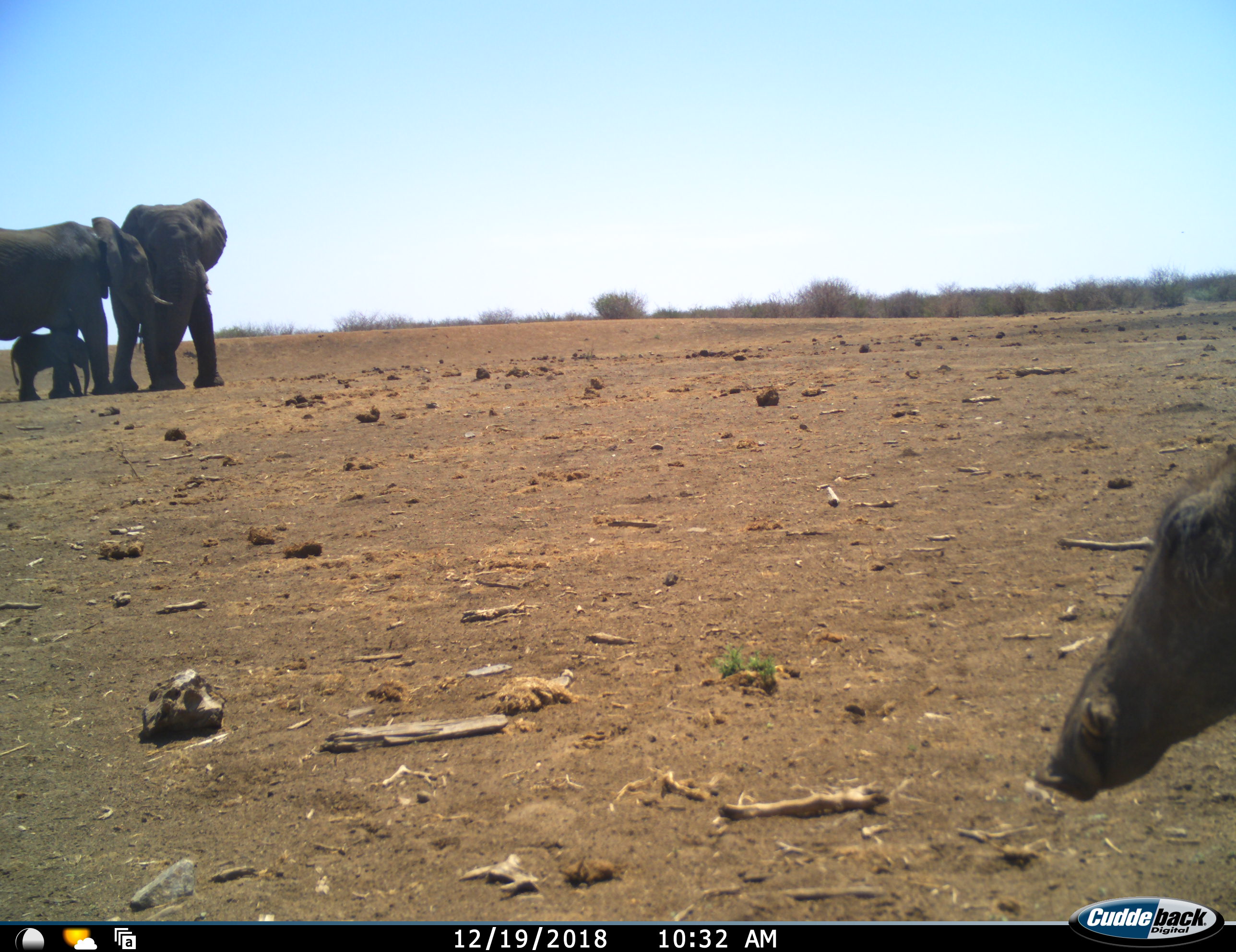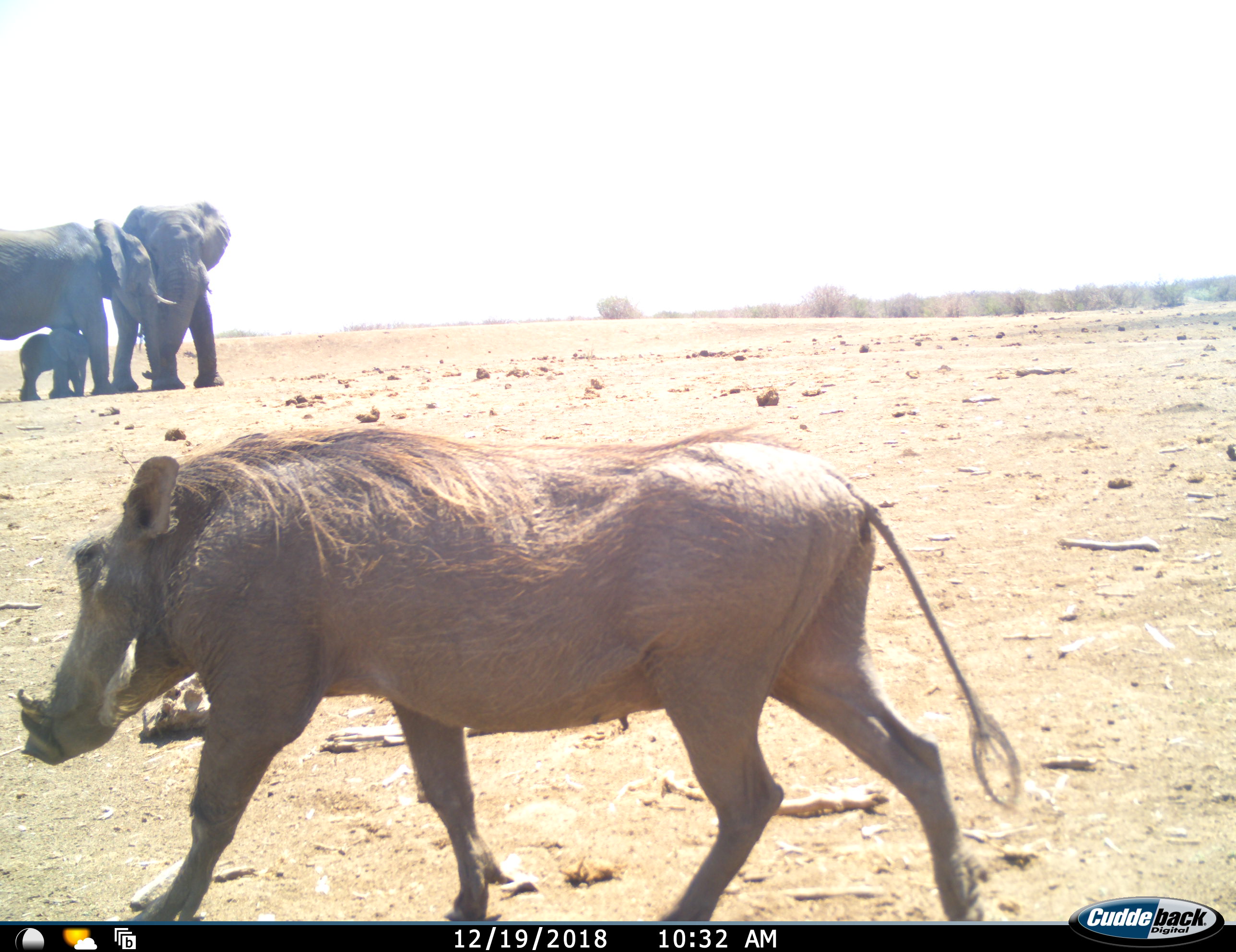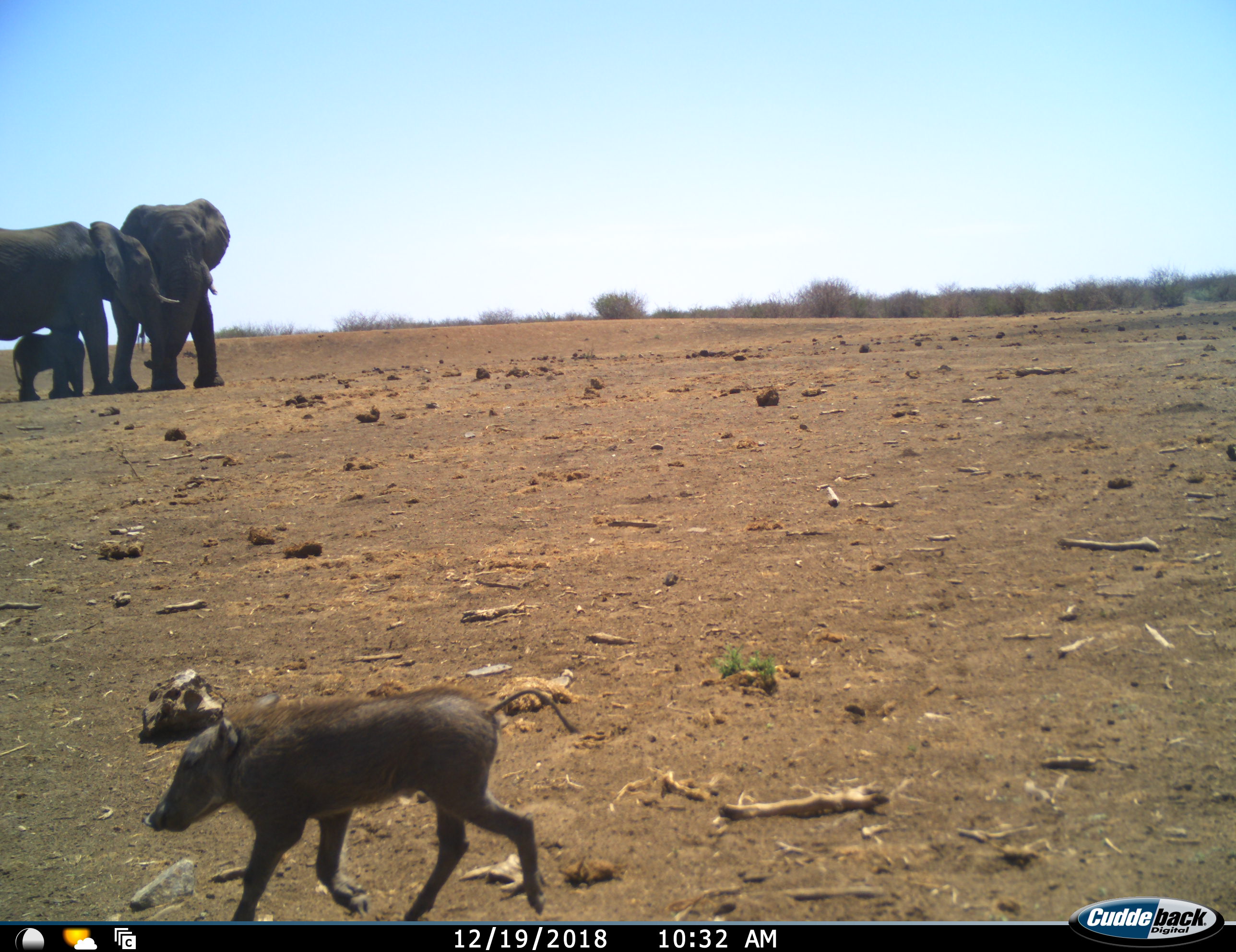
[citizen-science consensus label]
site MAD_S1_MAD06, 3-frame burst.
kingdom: Animalia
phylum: Chordata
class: Mammalia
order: Proboscidea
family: Elephantidae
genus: Loxodonta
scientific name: Loxodonta africana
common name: african bush elephant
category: elephant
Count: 3.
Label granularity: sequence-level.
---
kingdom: Animalia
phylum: Chordata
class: Mammalia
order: Artiodactyla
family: Suidae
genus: Phacochoerus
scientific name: Phacochoerus africanus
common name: warthog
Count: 2.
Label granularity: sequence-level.